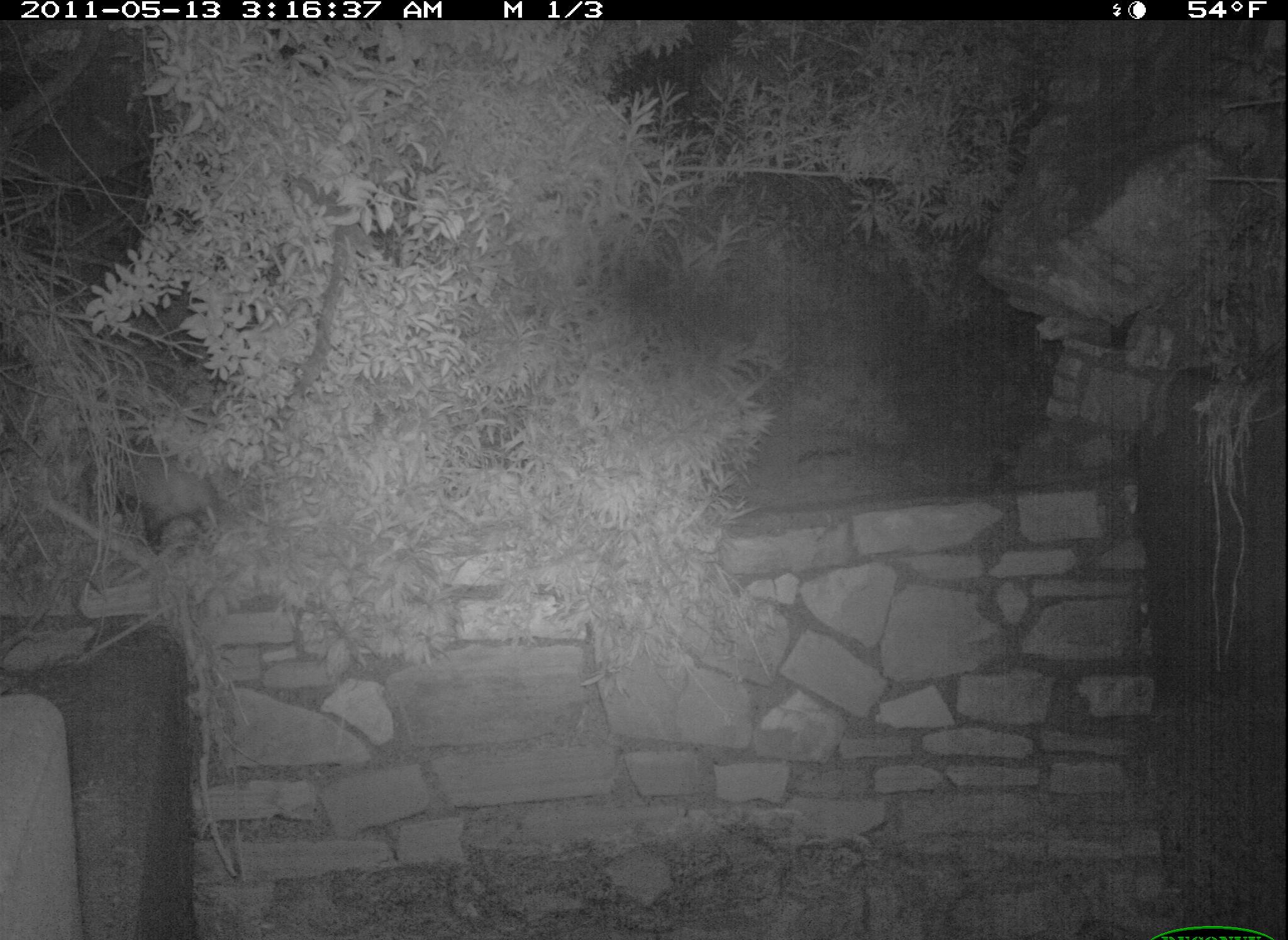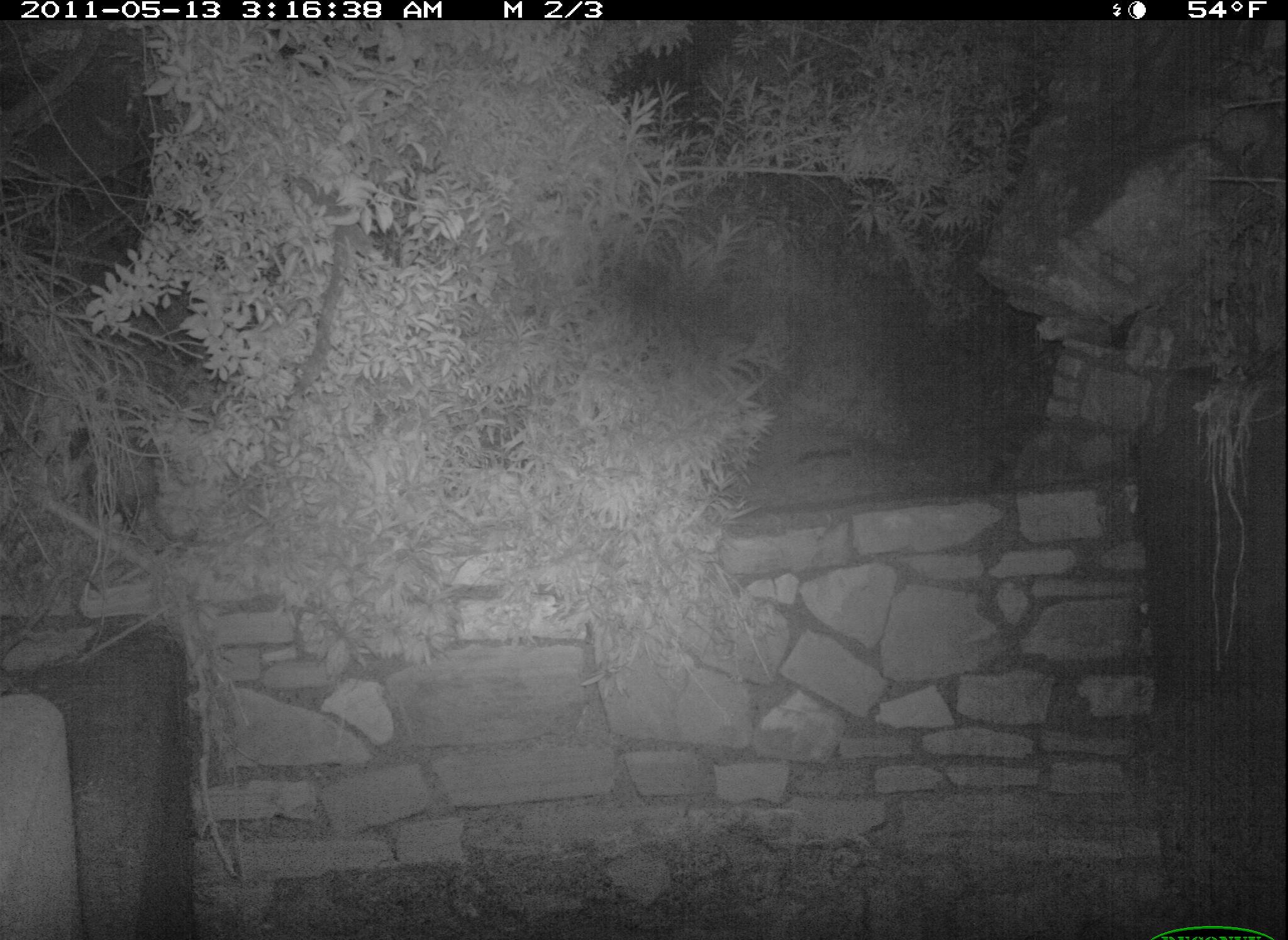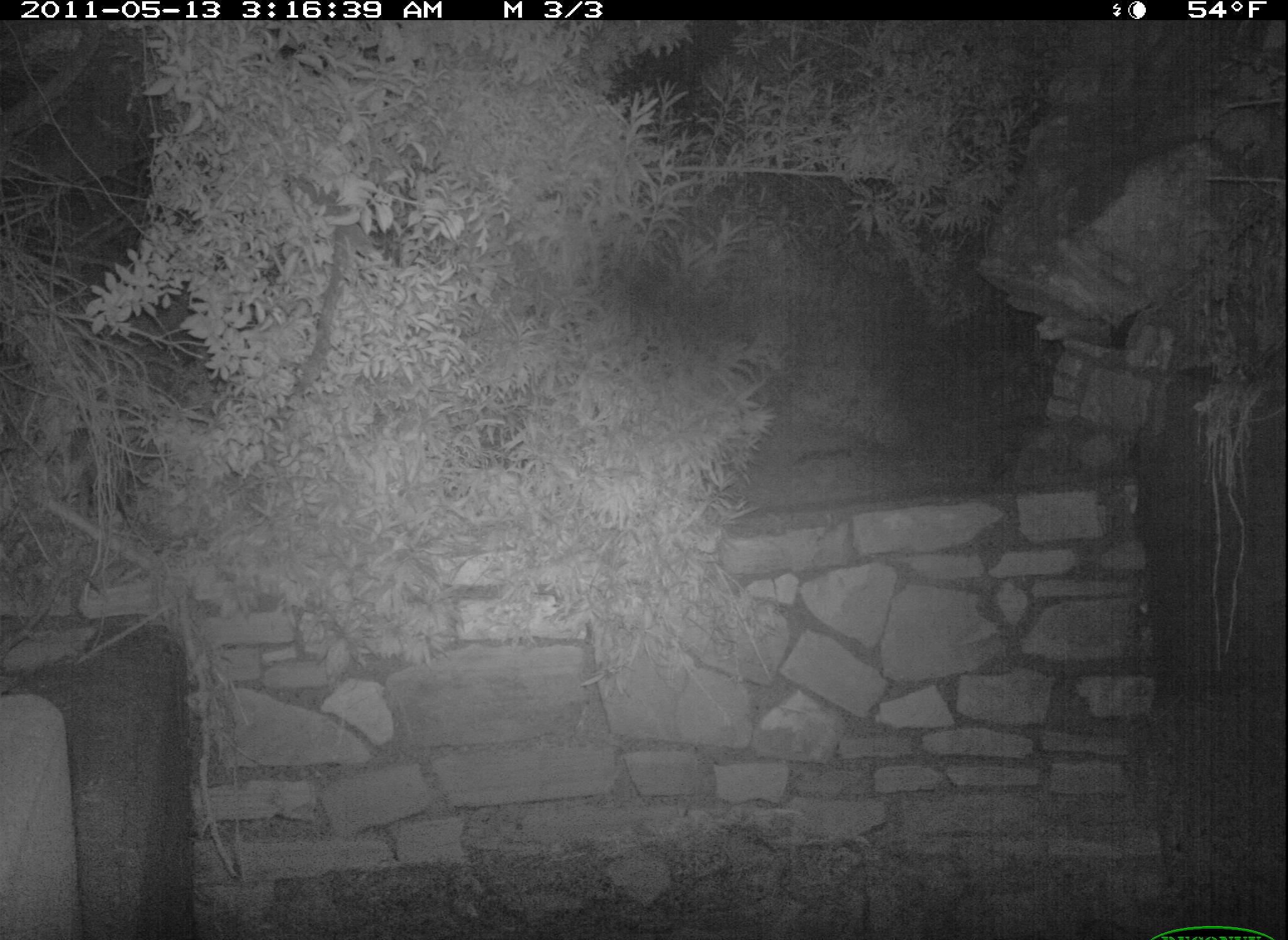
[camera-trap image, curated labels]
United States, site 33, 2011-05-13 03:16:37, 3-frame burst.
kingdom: Animalia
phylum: Chordata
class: Mammalia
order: Didelphimorphia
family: Didelphidae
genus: Didelphis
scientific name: Didelphis virginiana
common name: virginia opossum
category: opossum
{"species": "opossum (virginia opossum) (Didelphis virginiana)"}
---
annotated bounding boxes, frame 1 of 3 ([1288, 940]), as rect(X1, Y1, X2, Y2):
opossum: rect(105, 428, 262, 601)